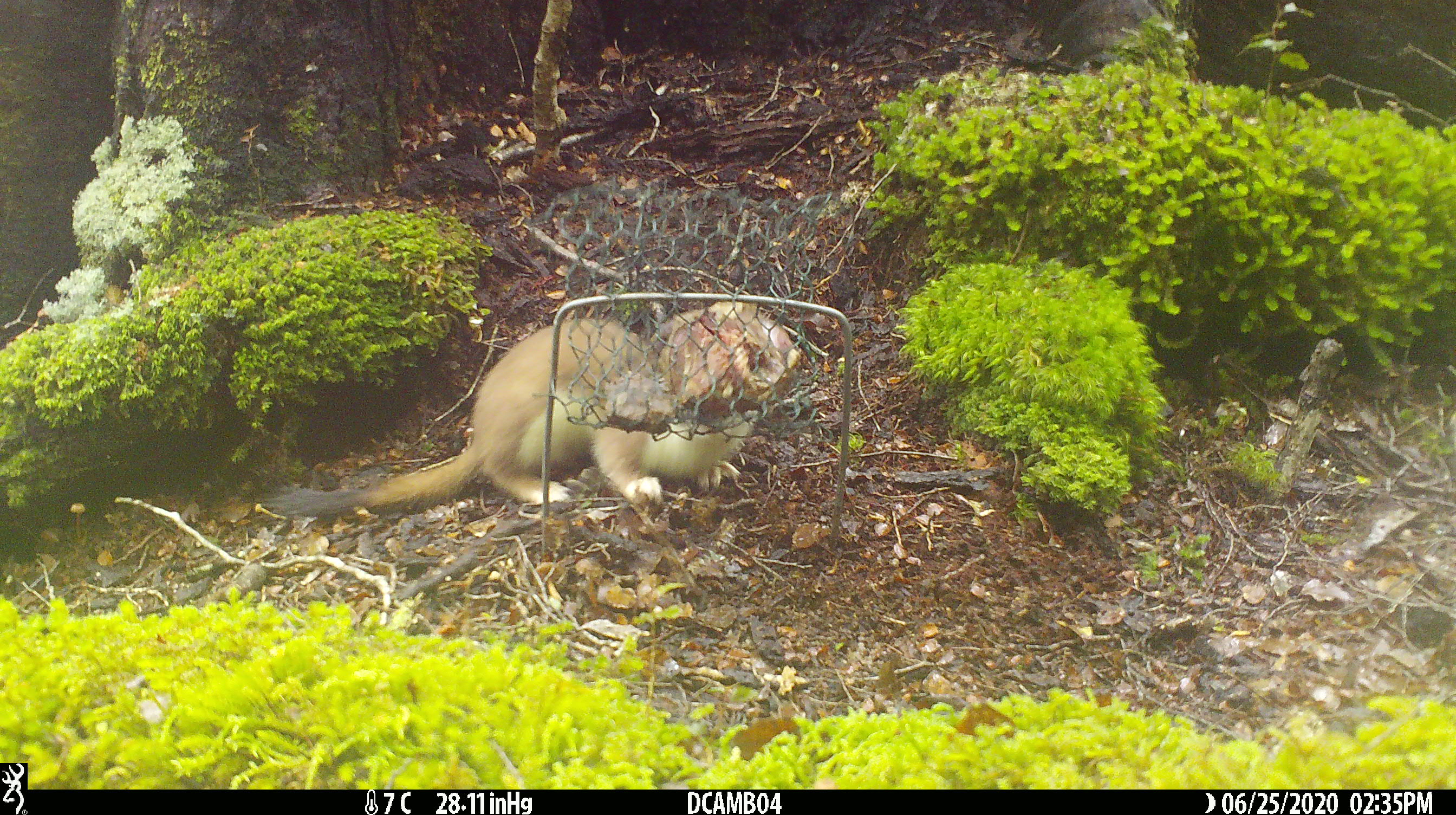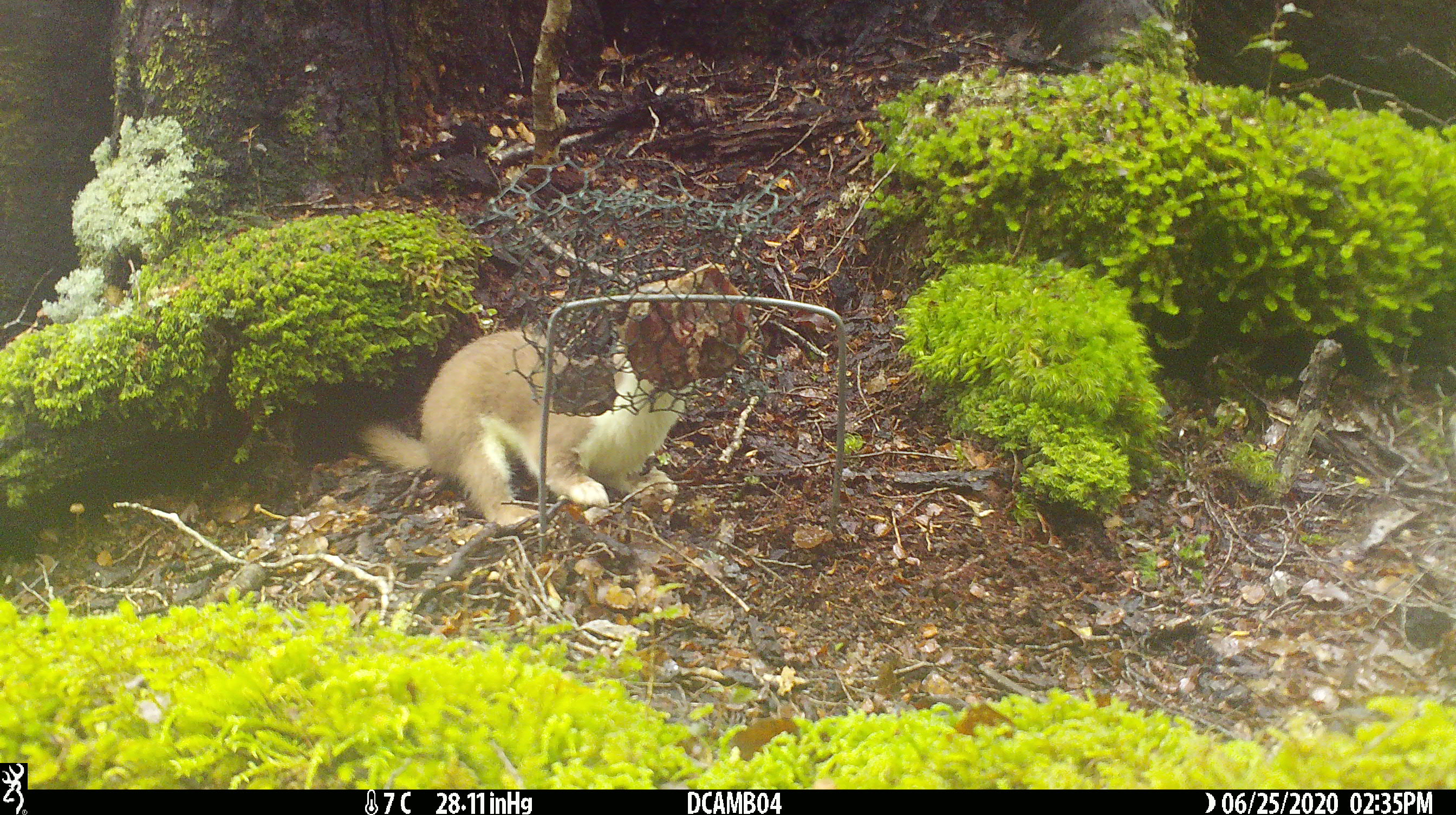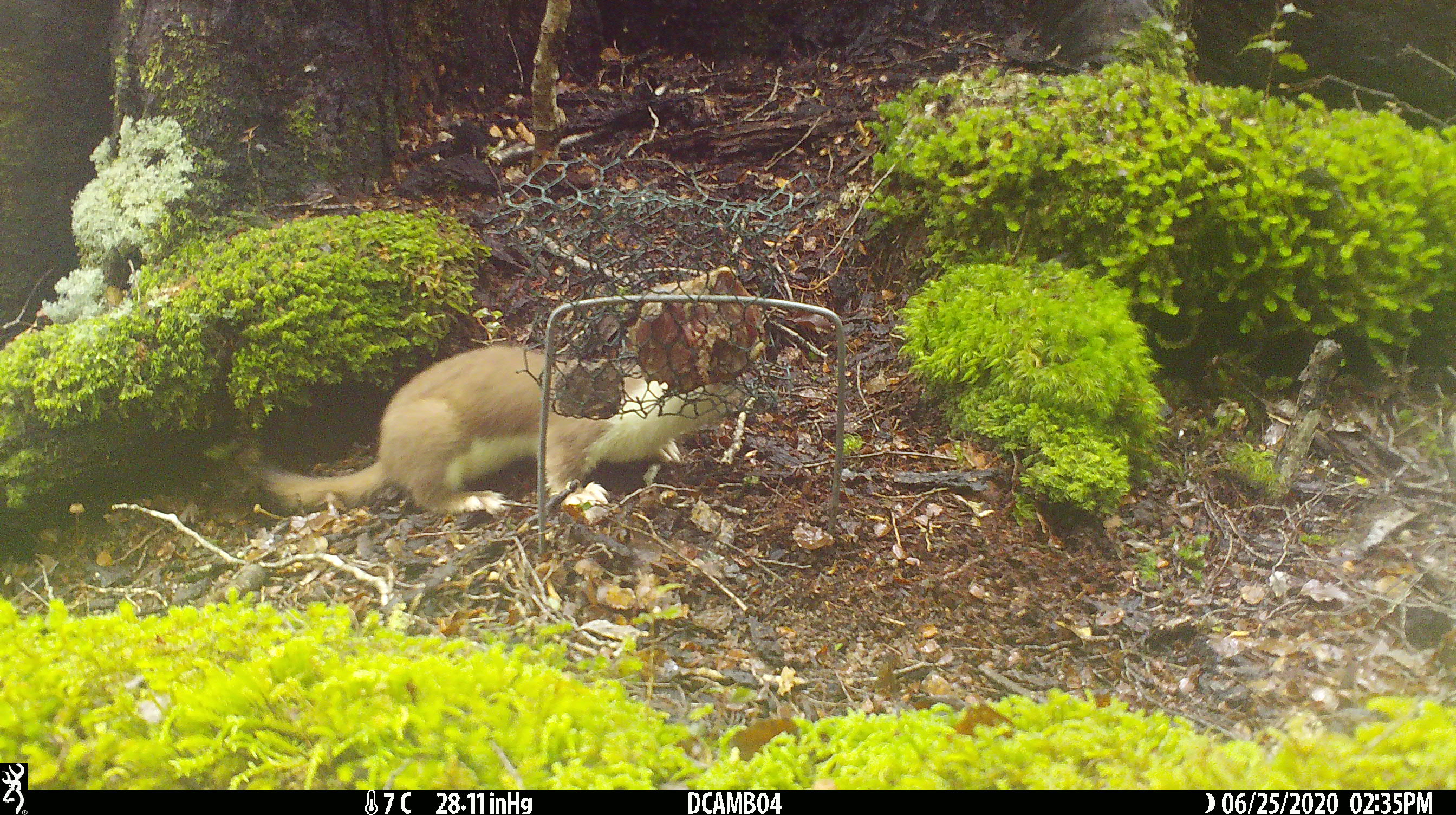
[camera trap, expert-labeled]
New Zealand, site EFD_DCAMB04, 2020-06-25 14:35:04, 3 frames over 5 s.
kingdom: Animalia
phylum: Chordata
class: Mammalia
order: Carnivora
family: Mustelidae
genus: Mustela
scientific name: Mustela erminea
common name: stoat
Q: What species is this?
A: Stoat (Mustela erminea).